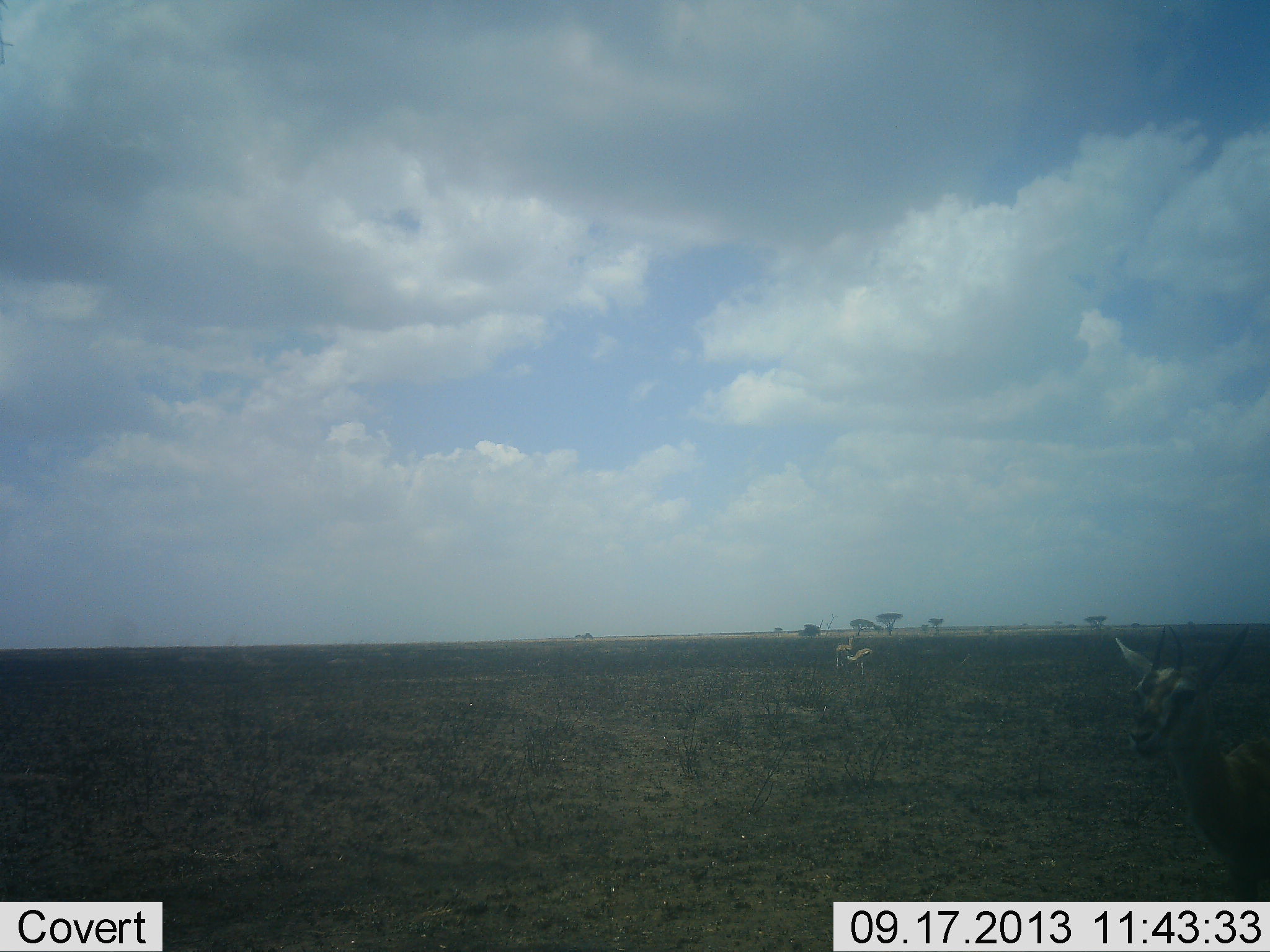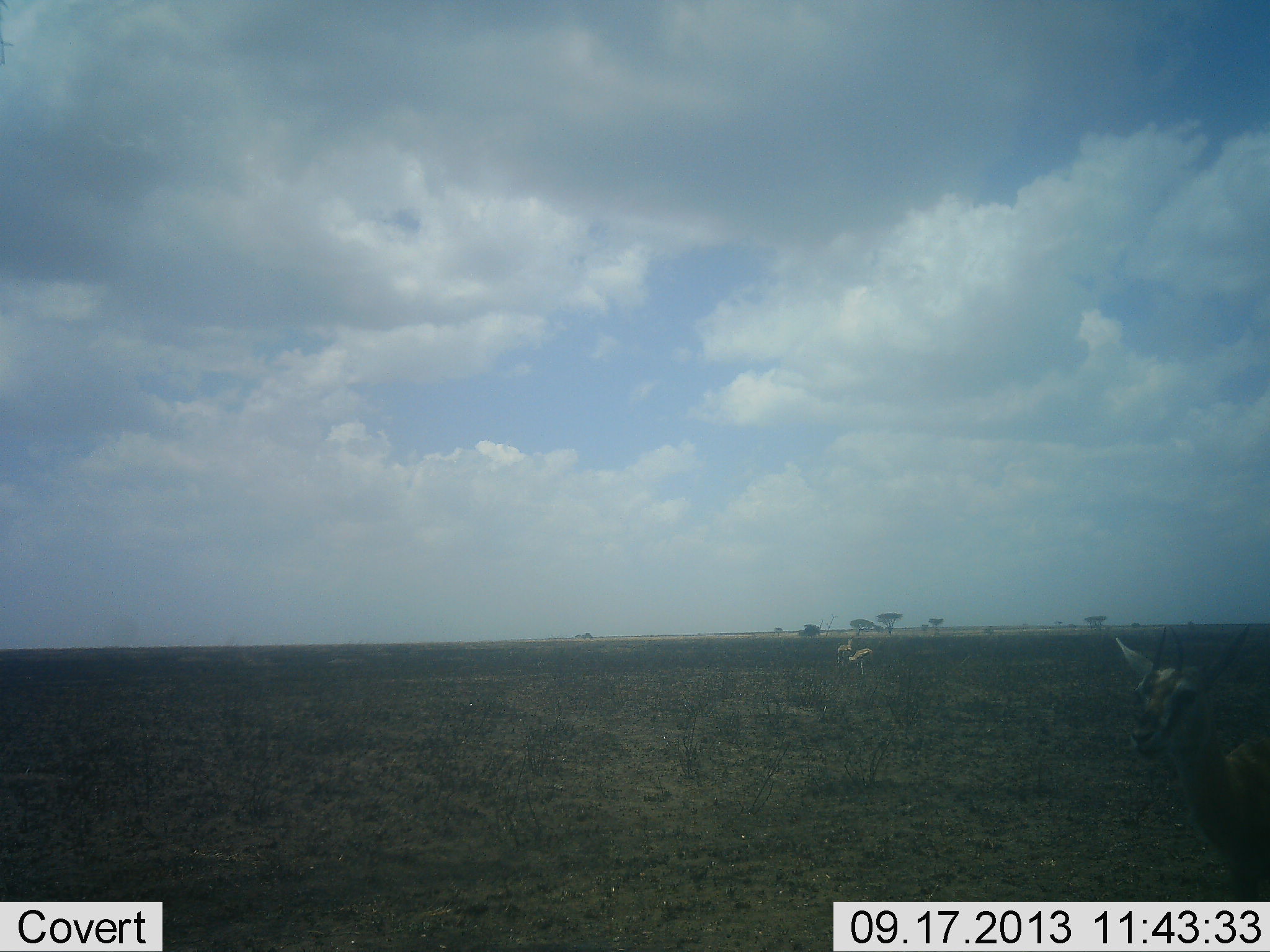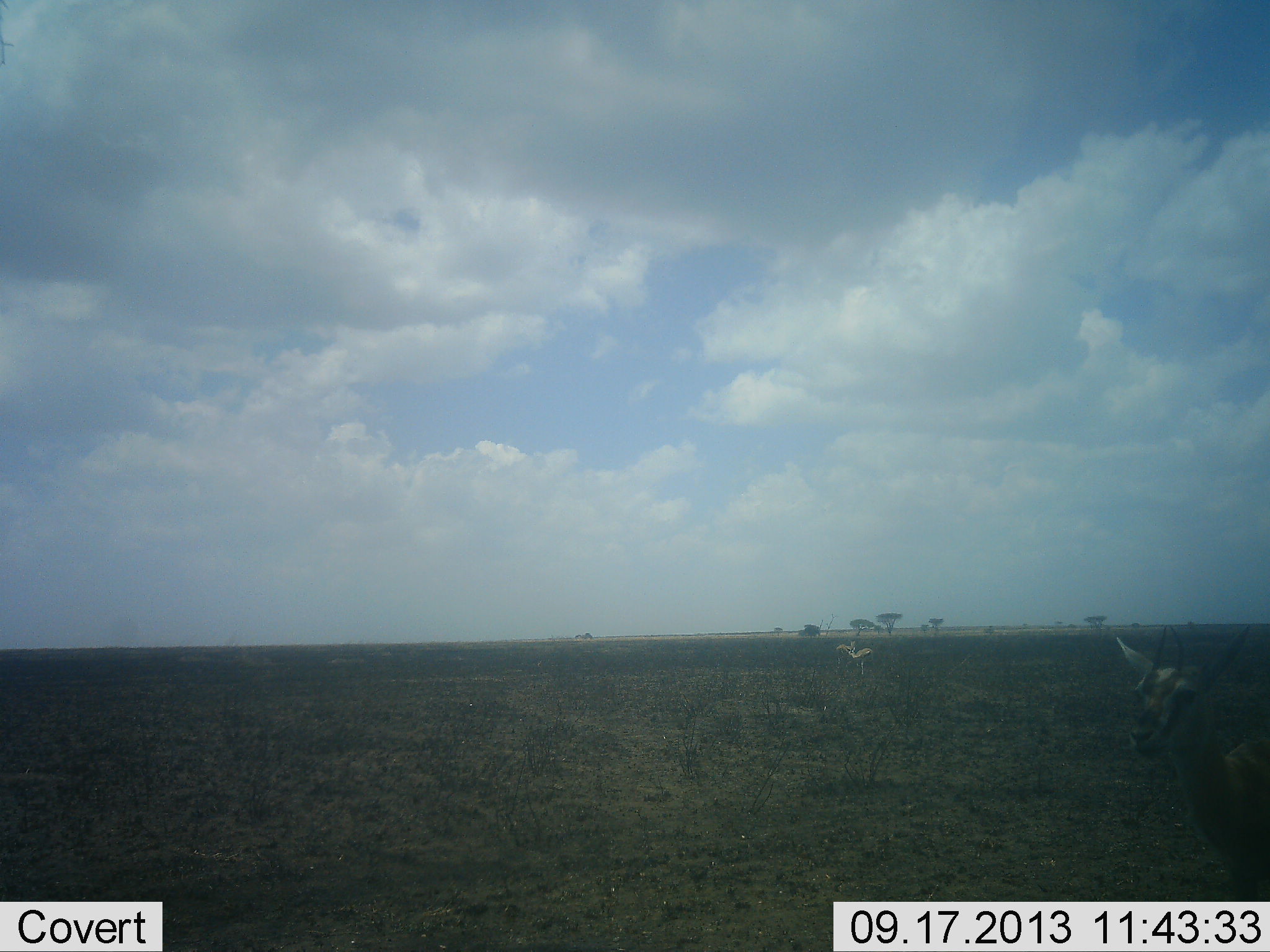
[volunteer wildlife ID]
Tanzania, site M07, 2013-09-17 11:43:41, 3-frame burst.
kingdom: Animalia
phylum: Chordata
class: Mammalia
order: Artiodactyla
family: Bovidae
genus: Eudorcas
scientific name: Eudorcas thomsonii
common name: thomson's gazelle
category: gazellethomsons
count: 3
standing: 87%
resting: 0%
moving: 7%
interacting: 7%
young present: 0%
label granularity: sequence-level